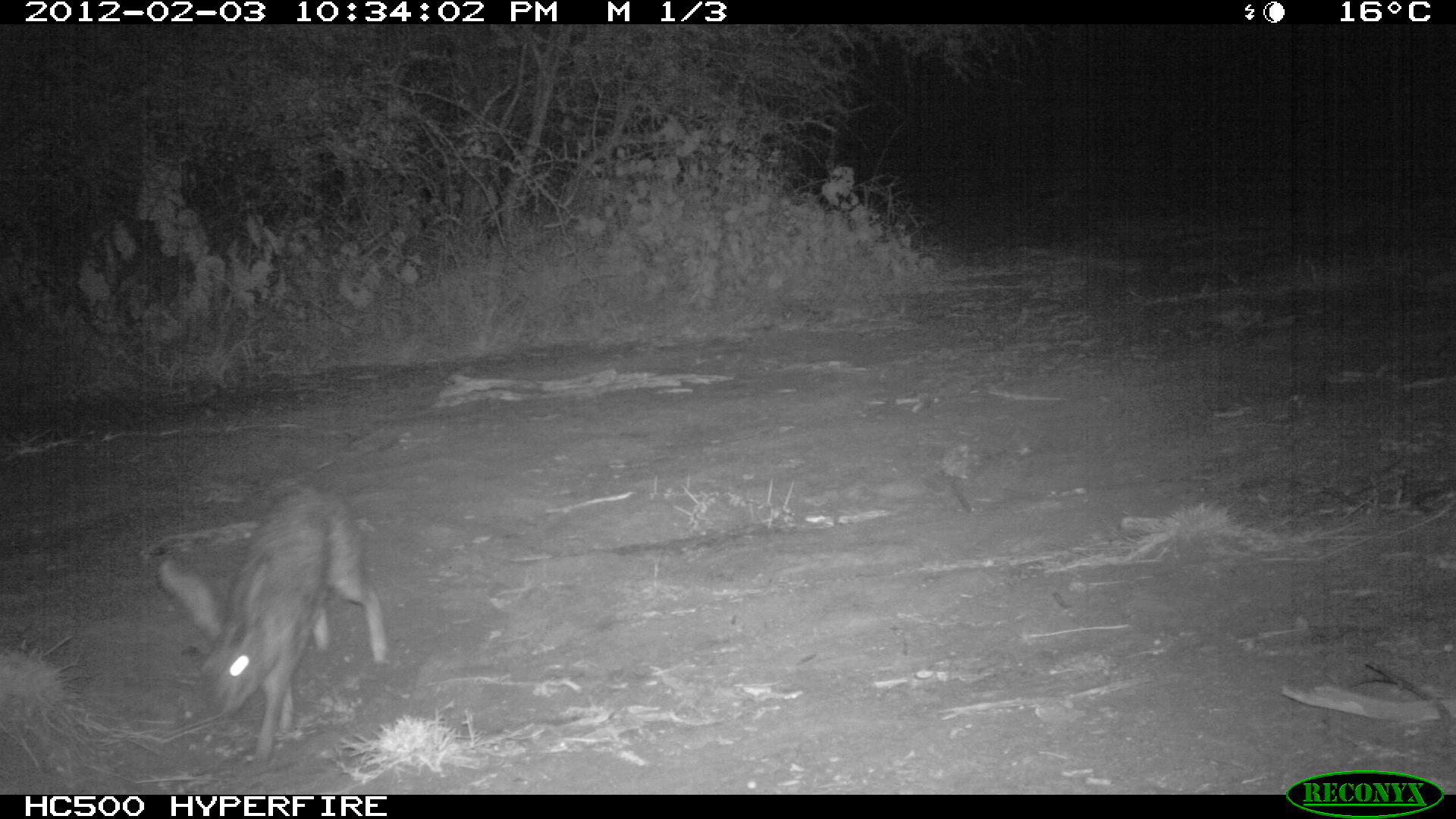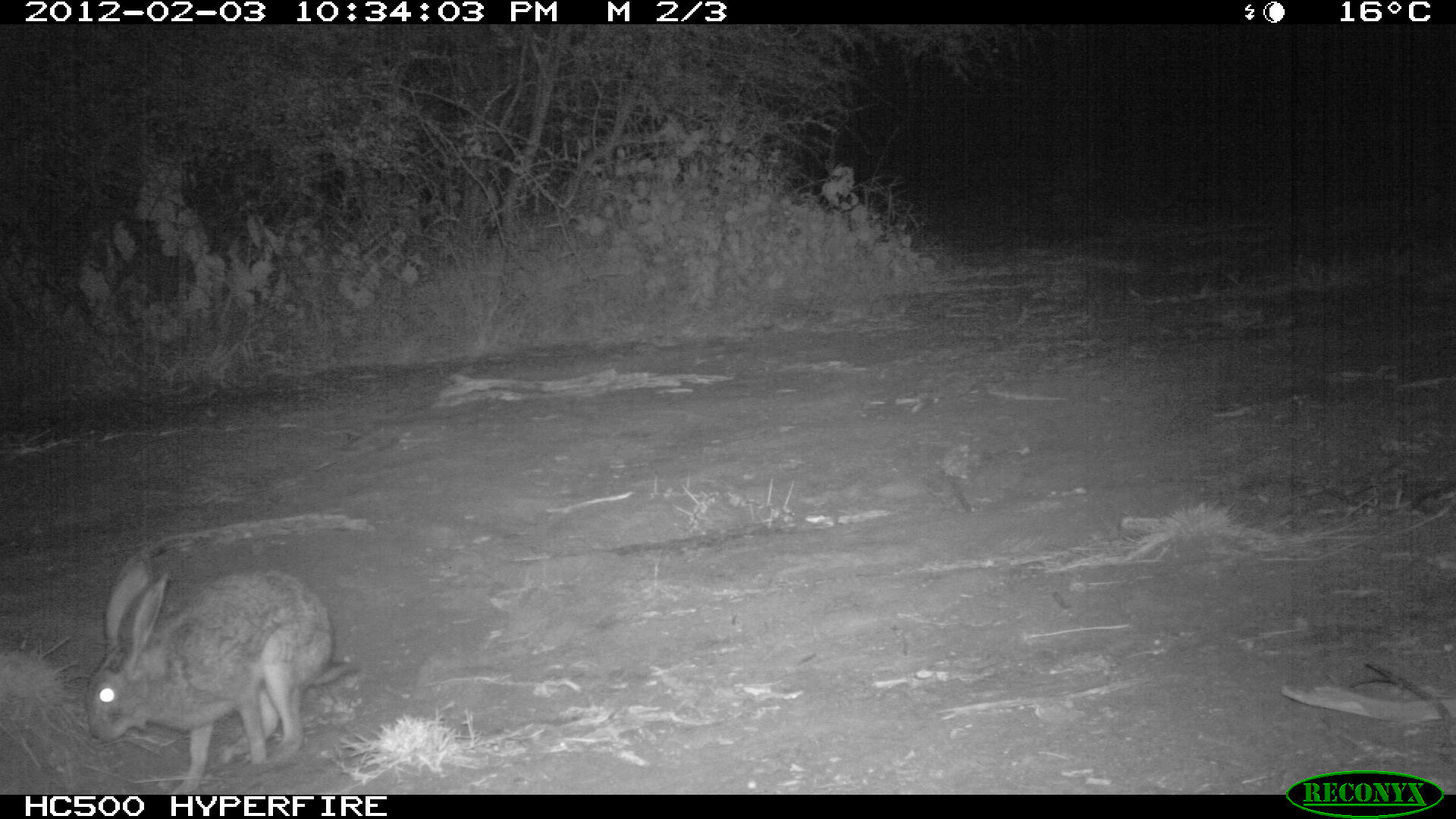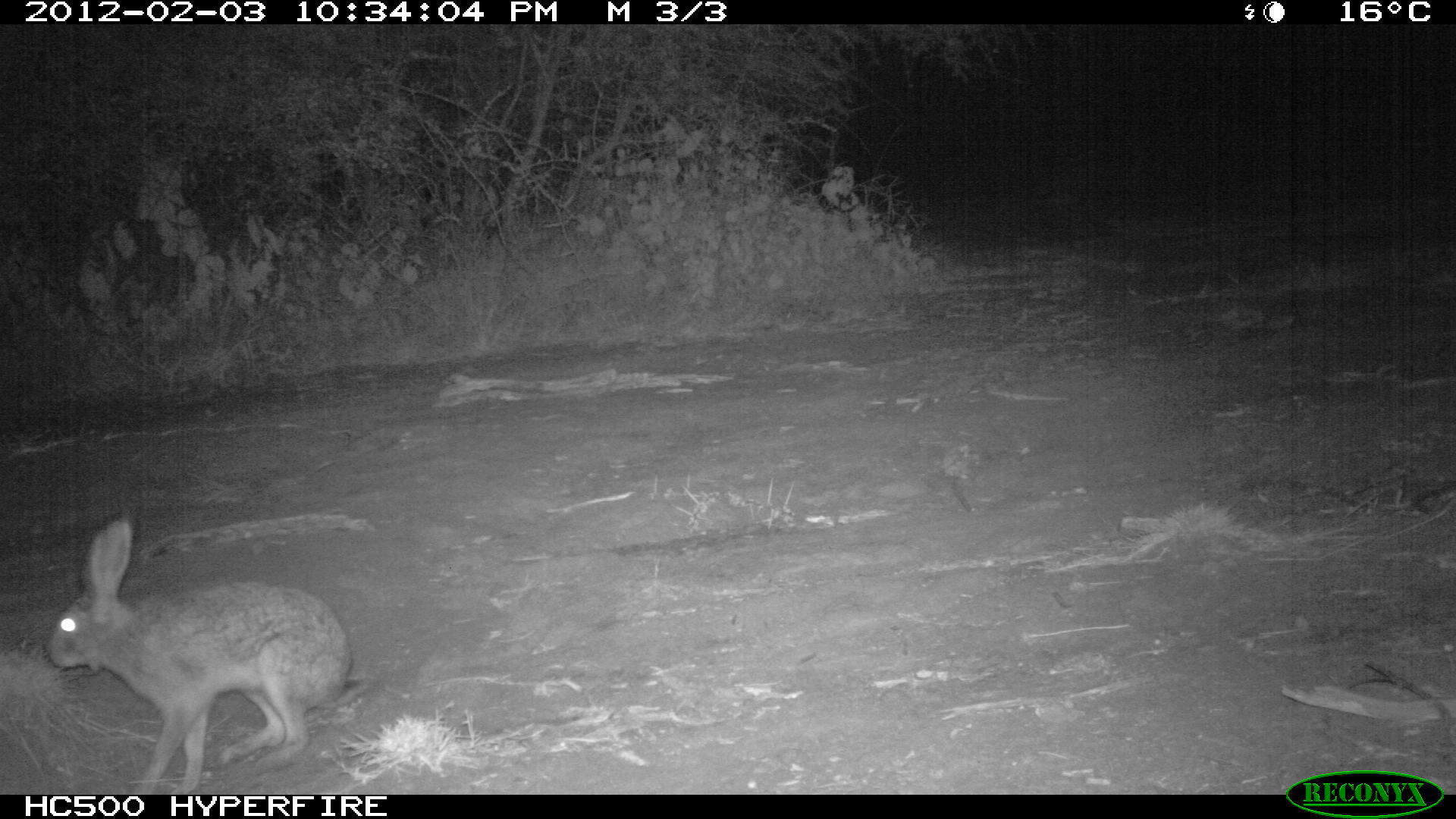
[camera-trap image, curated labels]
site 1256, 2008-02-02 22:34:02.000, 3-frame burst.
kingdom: Animalia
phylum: Chordata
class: Mammalia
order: Lagomorpha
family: Leporidae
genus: Lepus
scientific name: Lepus saxatilis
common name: scrub hare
Lepus saxatilis (scrub hare), count 1.